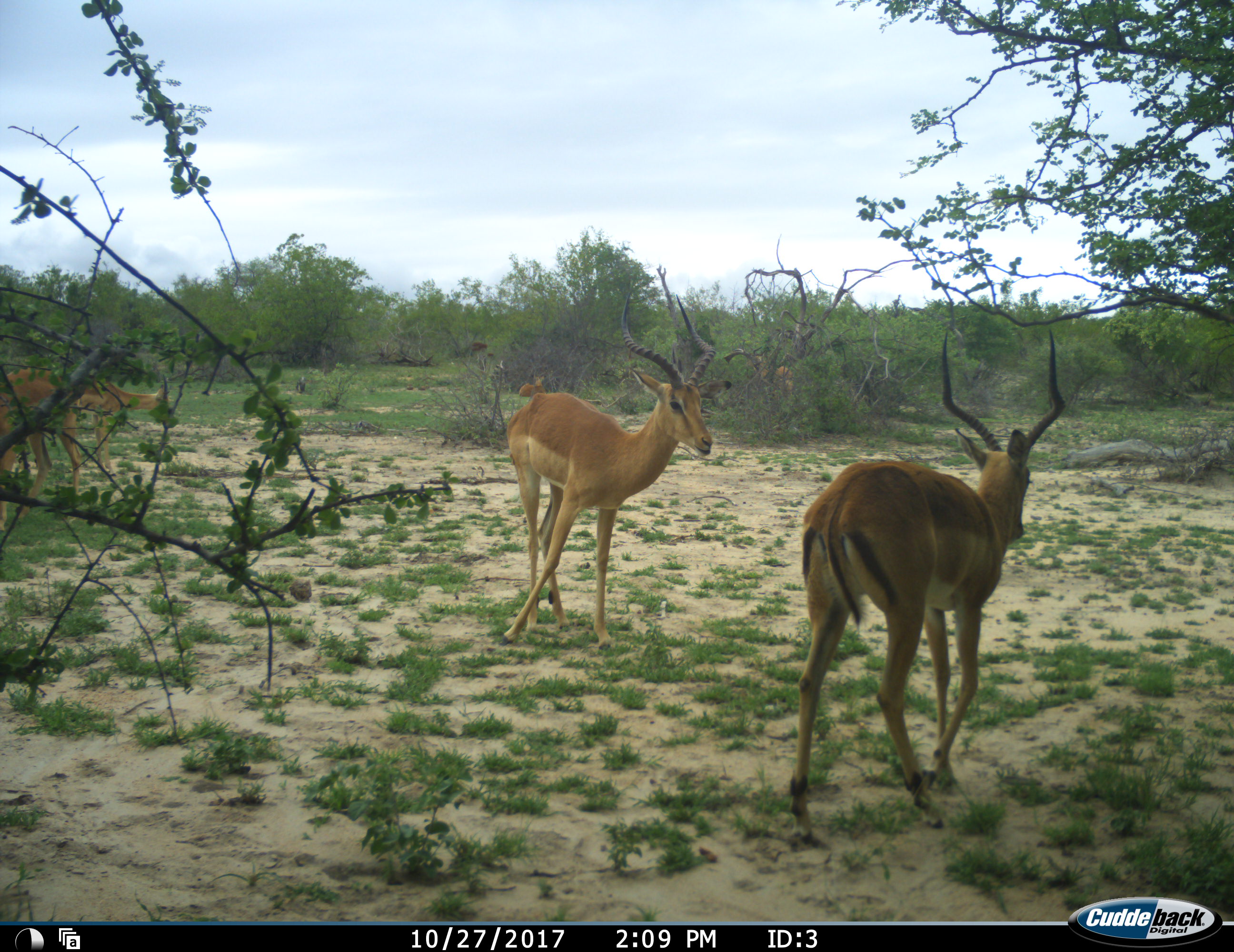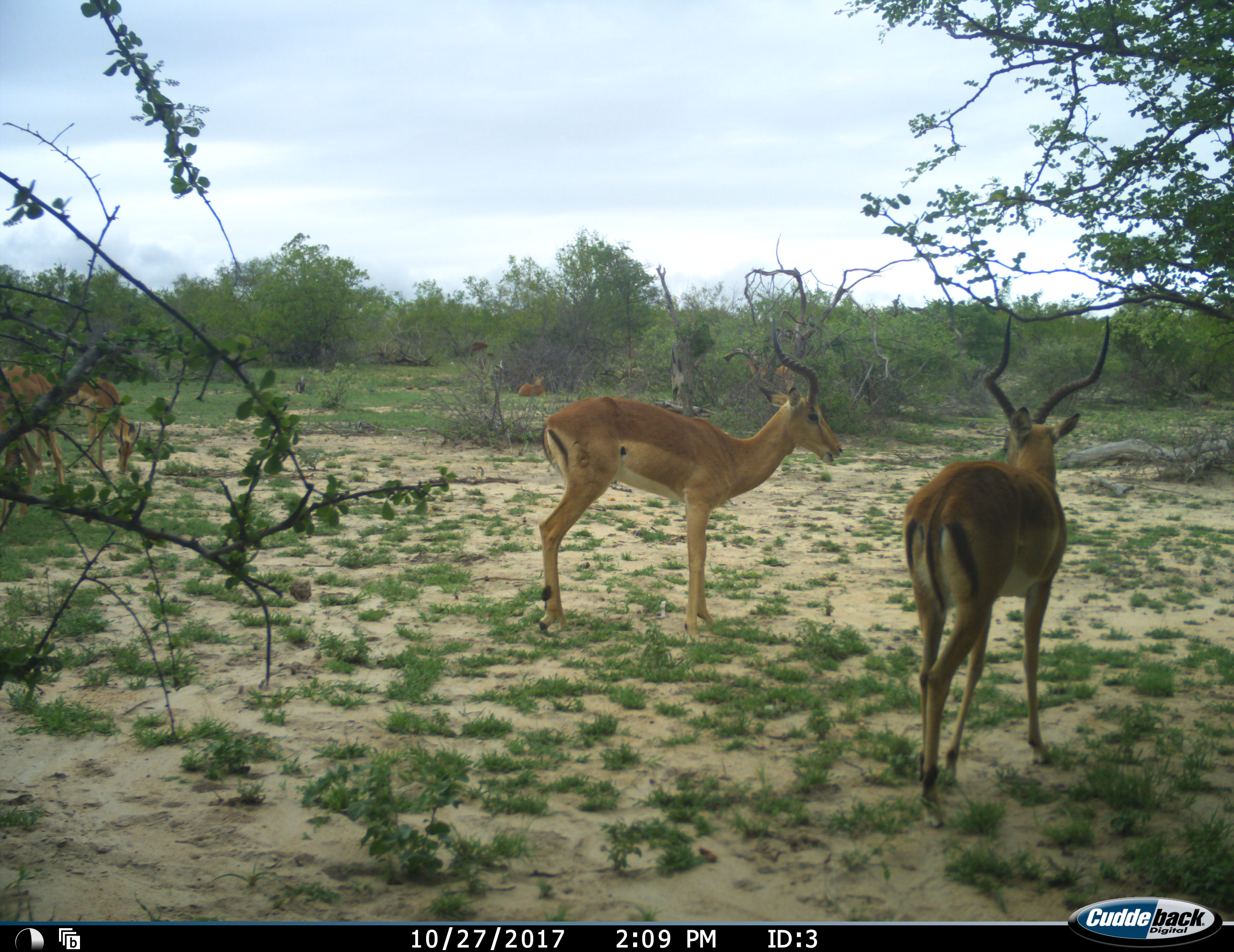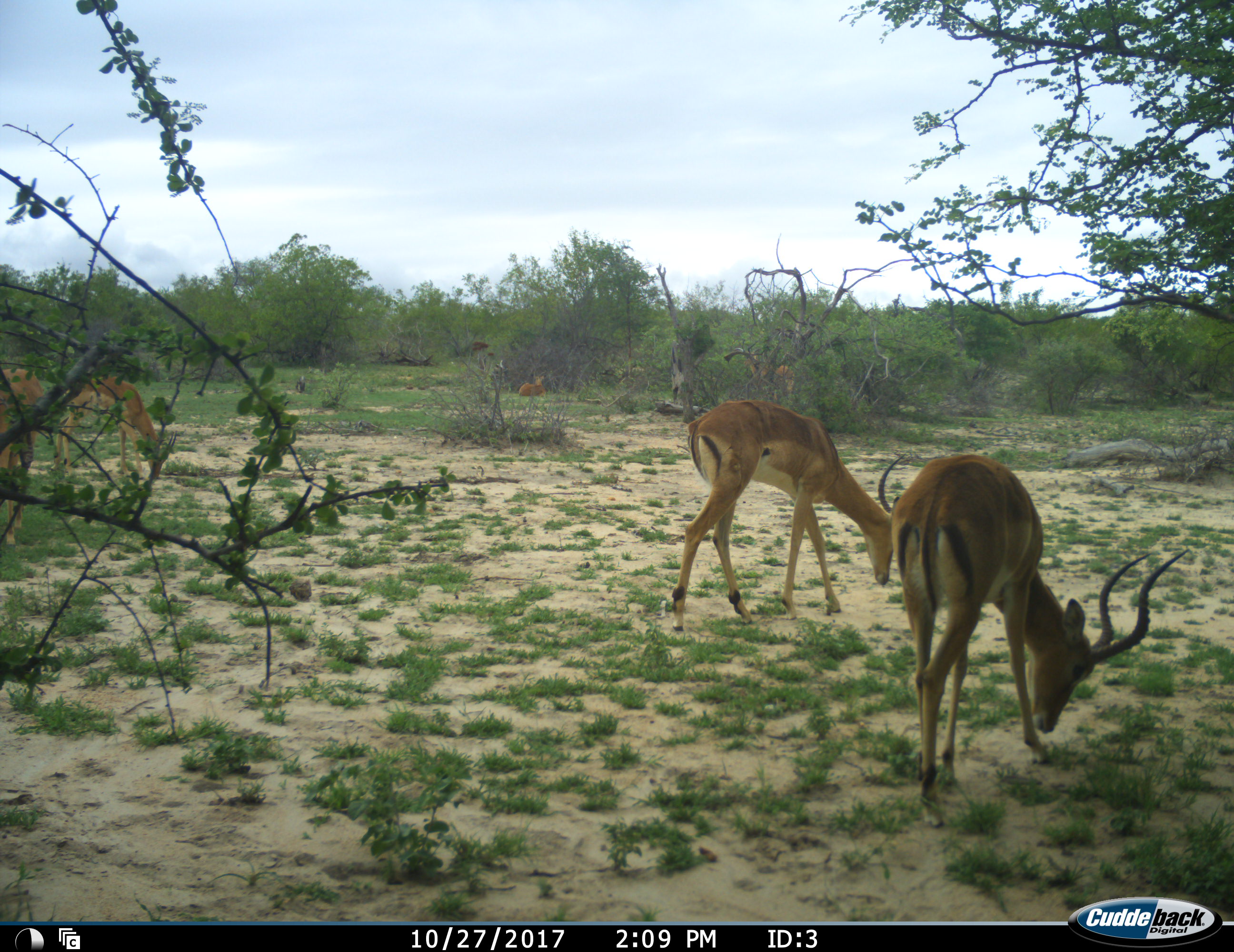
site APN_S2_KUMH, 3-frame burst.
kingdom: Animalia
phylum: Chordata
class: Mammalia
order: Artiodactyla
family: Bovidae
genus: Aepyceros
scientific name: Aepyceros melampus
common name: impala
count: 5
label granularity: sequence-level